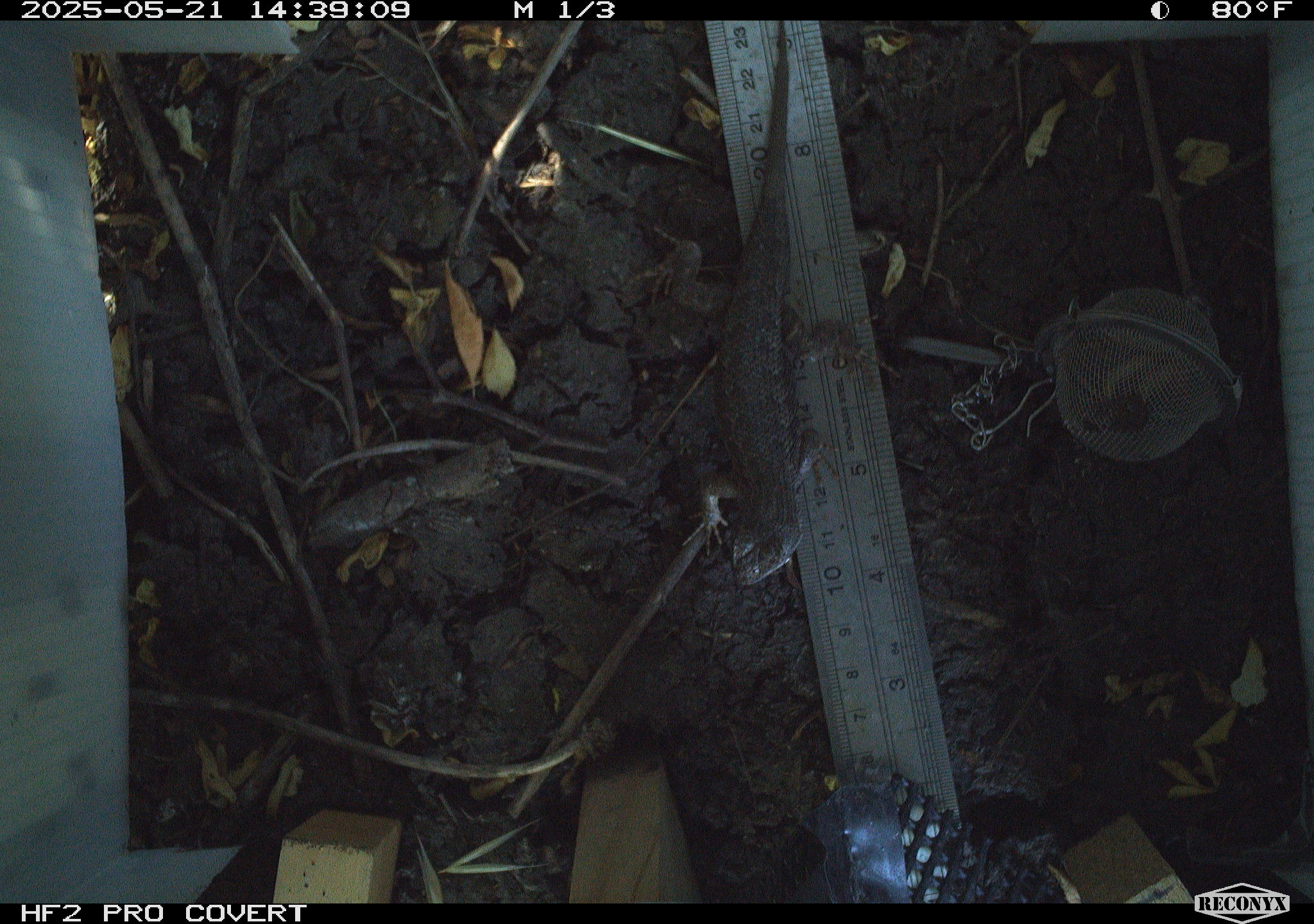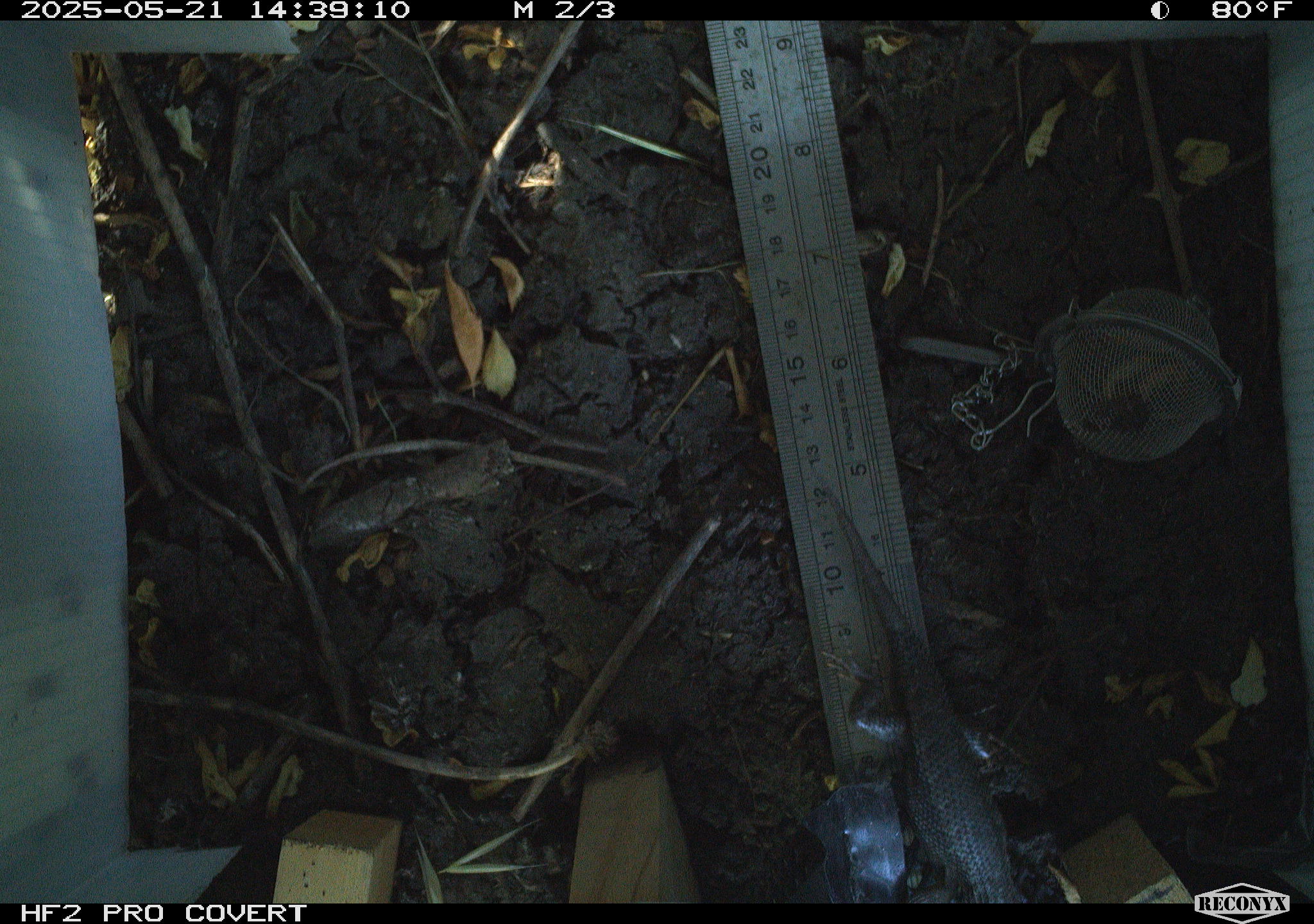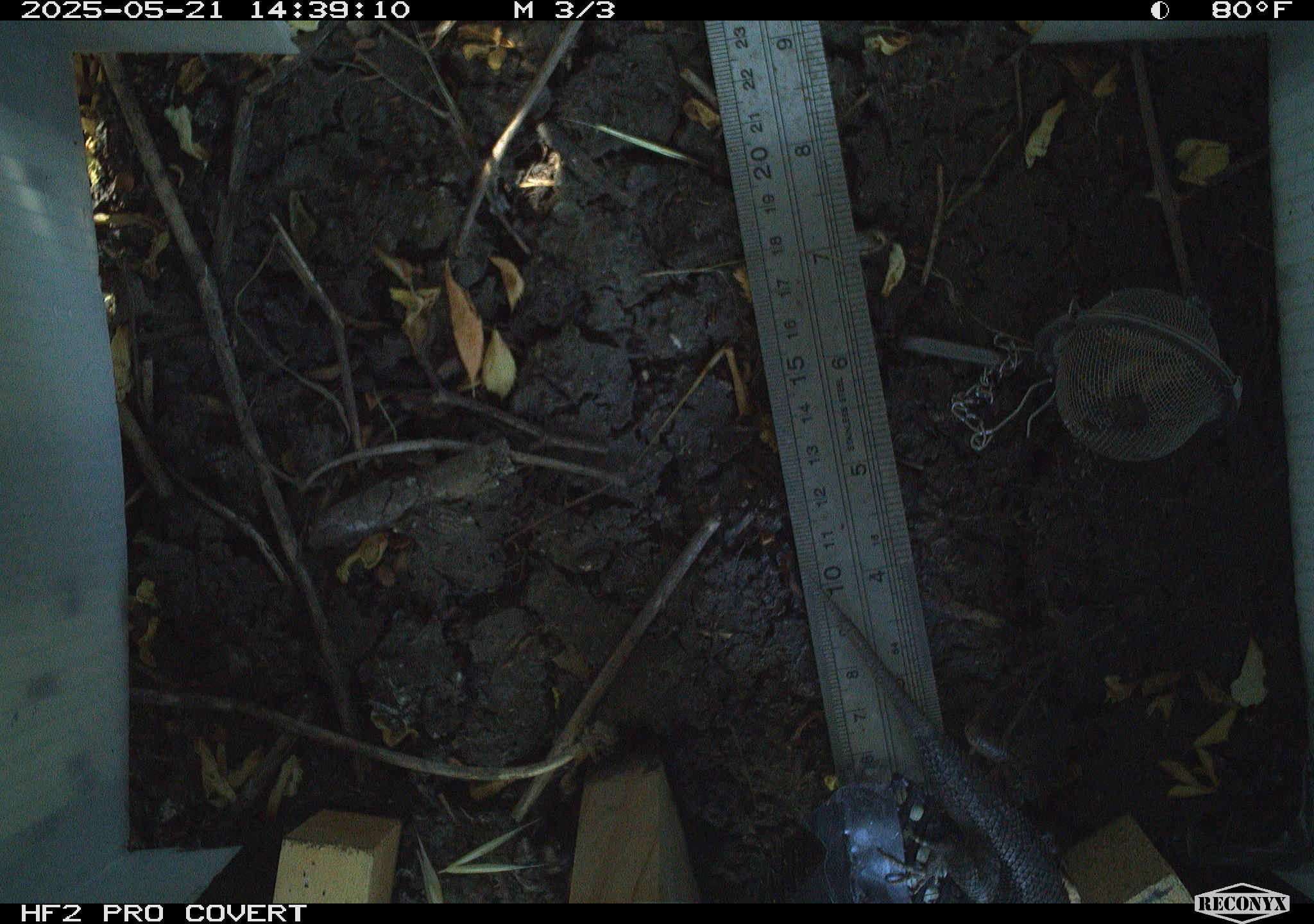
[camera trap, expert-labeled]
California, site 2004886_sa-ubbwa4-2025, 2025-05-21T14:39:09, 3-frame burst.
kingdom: Animalia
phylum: Chordata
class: Reptilia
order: Squamata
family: Phrynosomatidae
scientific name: Phrynosomatidae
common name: north american spiny lizards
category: sceloporus/uta species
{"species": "sceloporus/uta species (north american spiny lizards) (Phrynosomatidae)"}